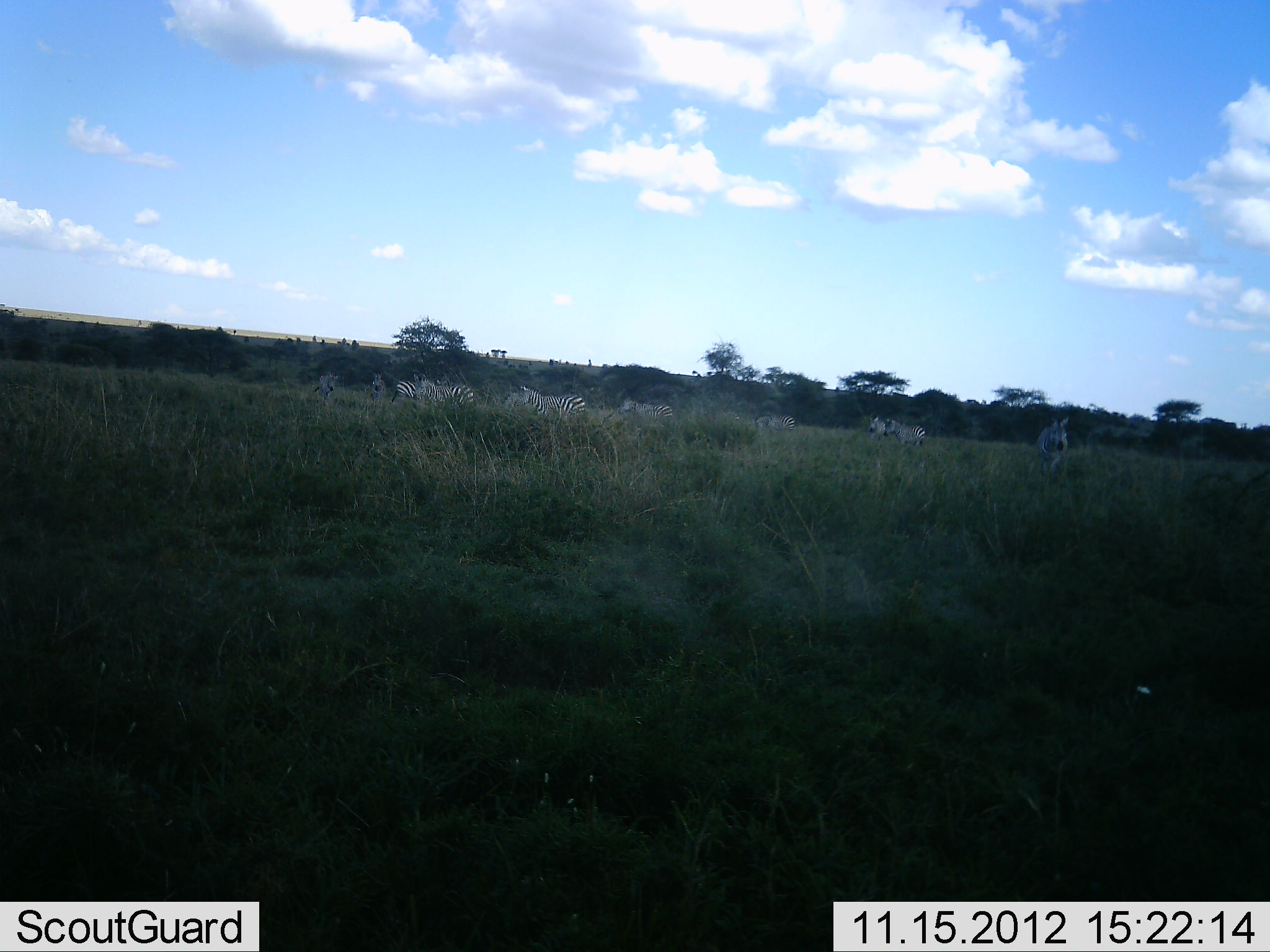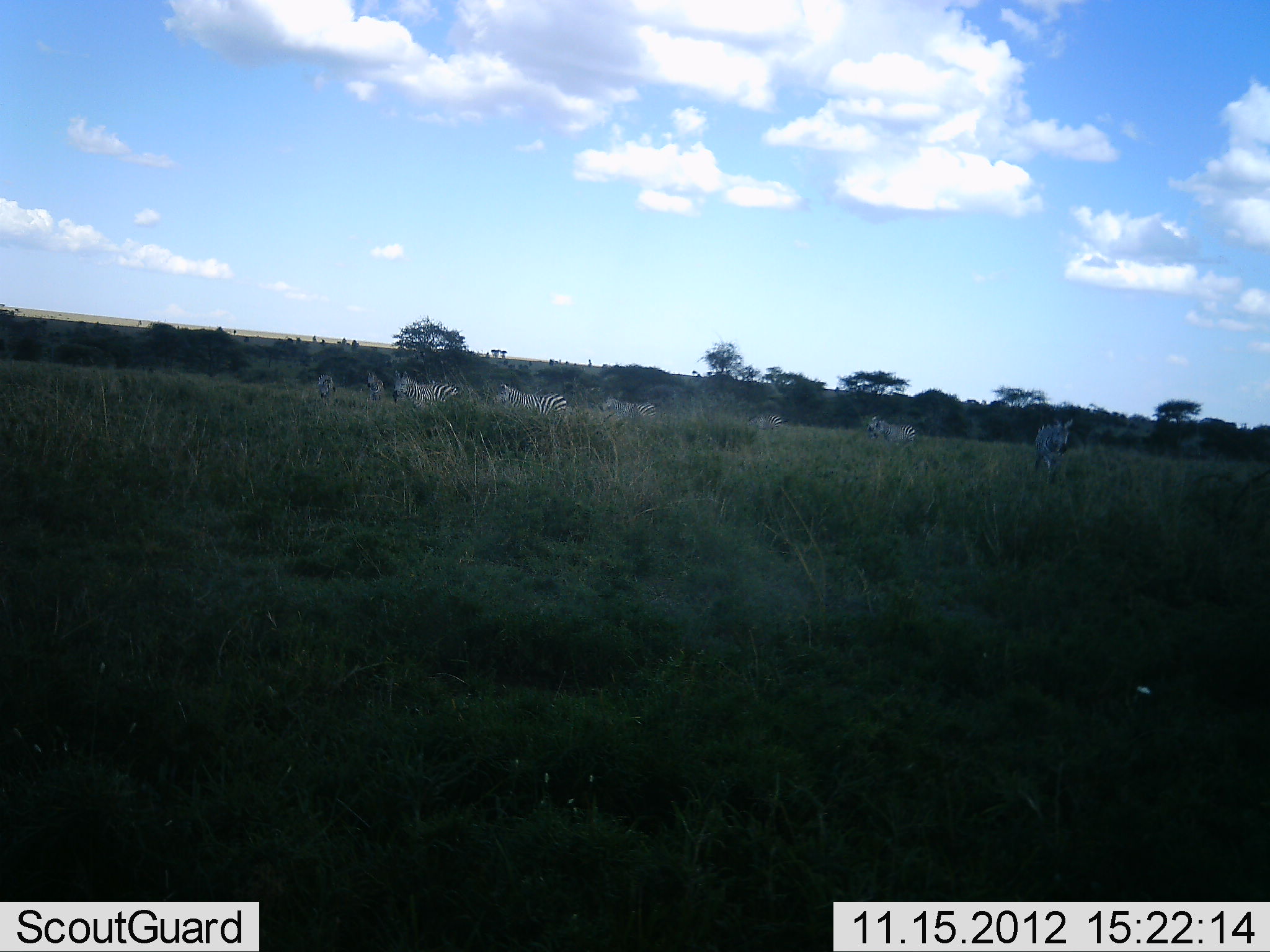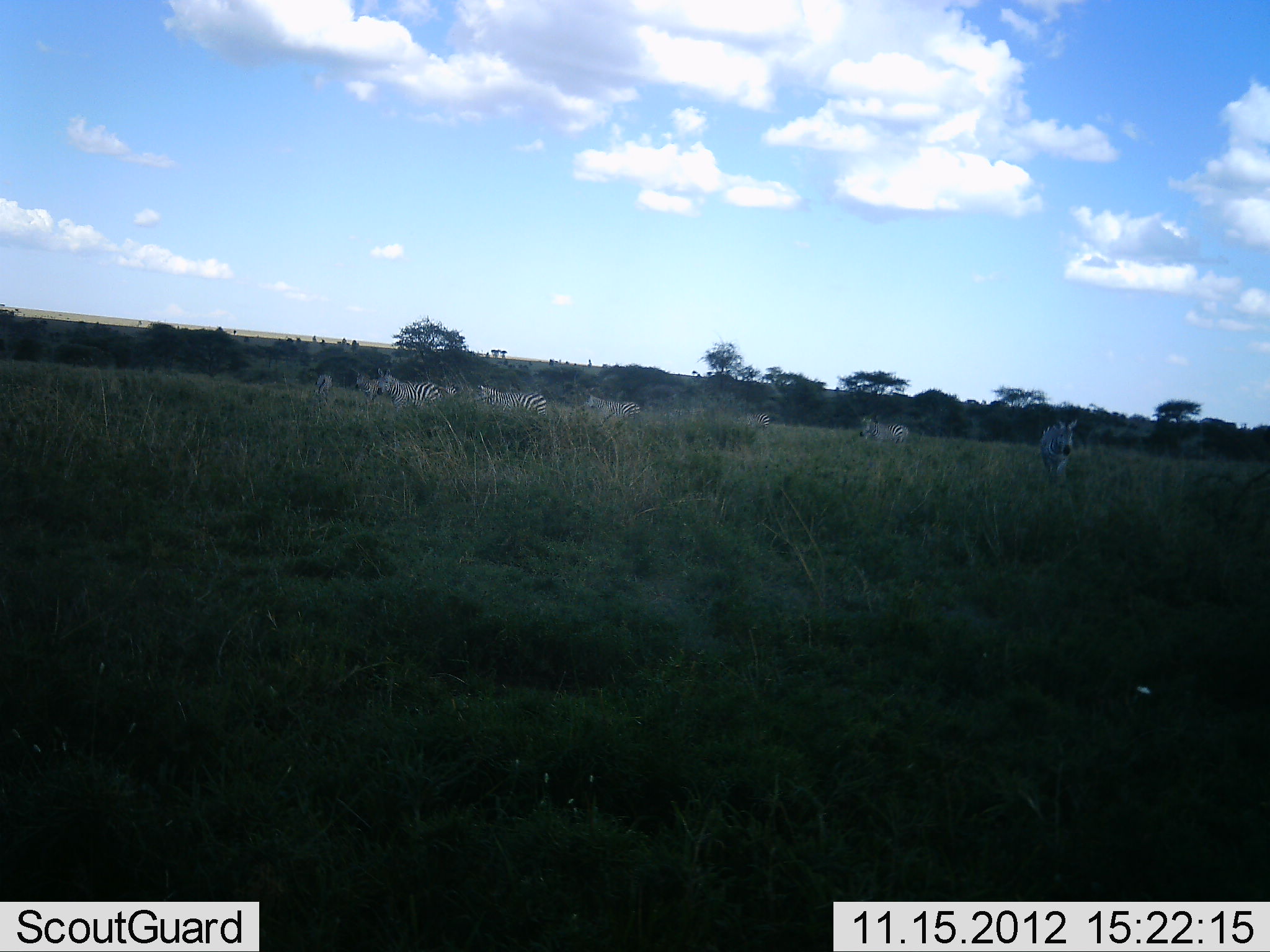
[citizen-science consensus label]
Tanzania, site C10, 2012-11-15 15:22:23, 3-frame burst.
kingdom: Animalia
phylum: Chordata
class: Mammalia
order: Perissodactyla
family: Equidae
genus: Equus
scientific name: Equus quagga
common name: plains zebra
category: zebra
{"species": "zebra (plains zebra) (Equus quagga)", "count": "9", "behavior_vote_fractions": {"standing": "20%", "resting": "0%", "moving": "100%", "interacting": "0%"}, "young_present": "10%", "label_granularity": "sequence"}